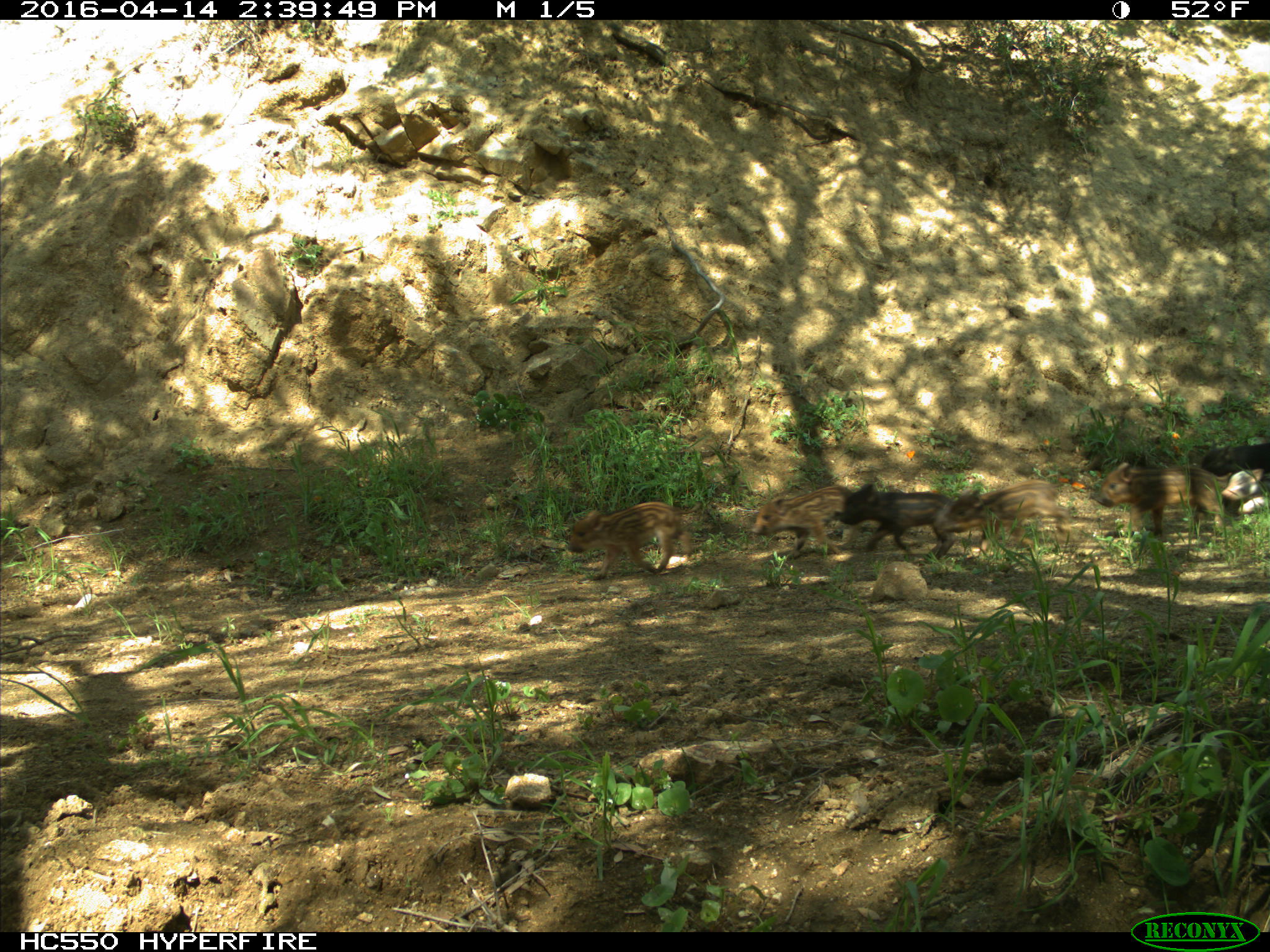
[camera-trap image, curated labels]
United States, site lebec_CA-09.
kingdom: Animalia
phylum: Chordata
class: Mammalia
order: Artiodactyla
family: Suidae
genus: Sus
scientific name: Sus scrofa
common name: wild boar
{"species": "Sus scrofa (wild boar)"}